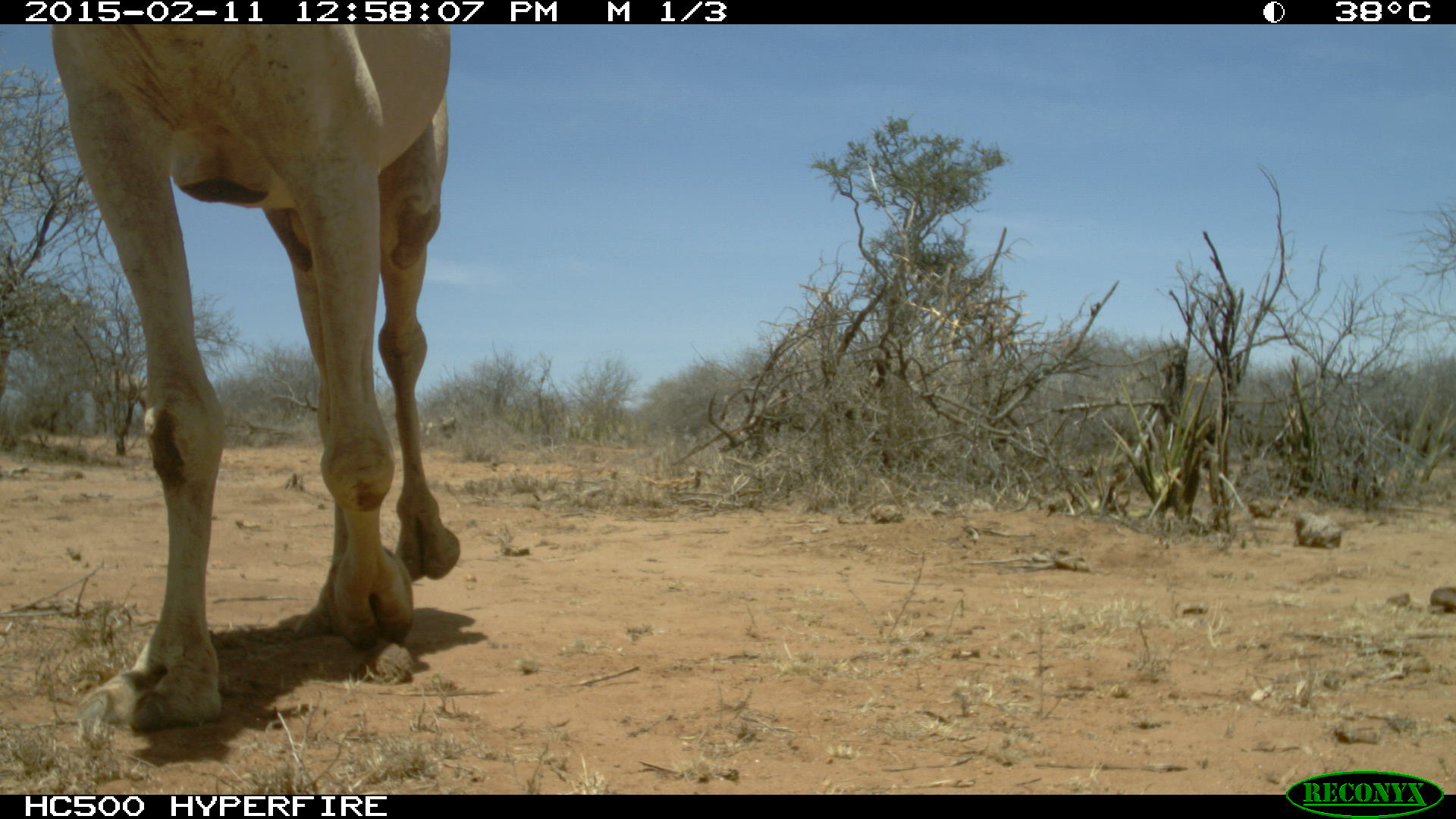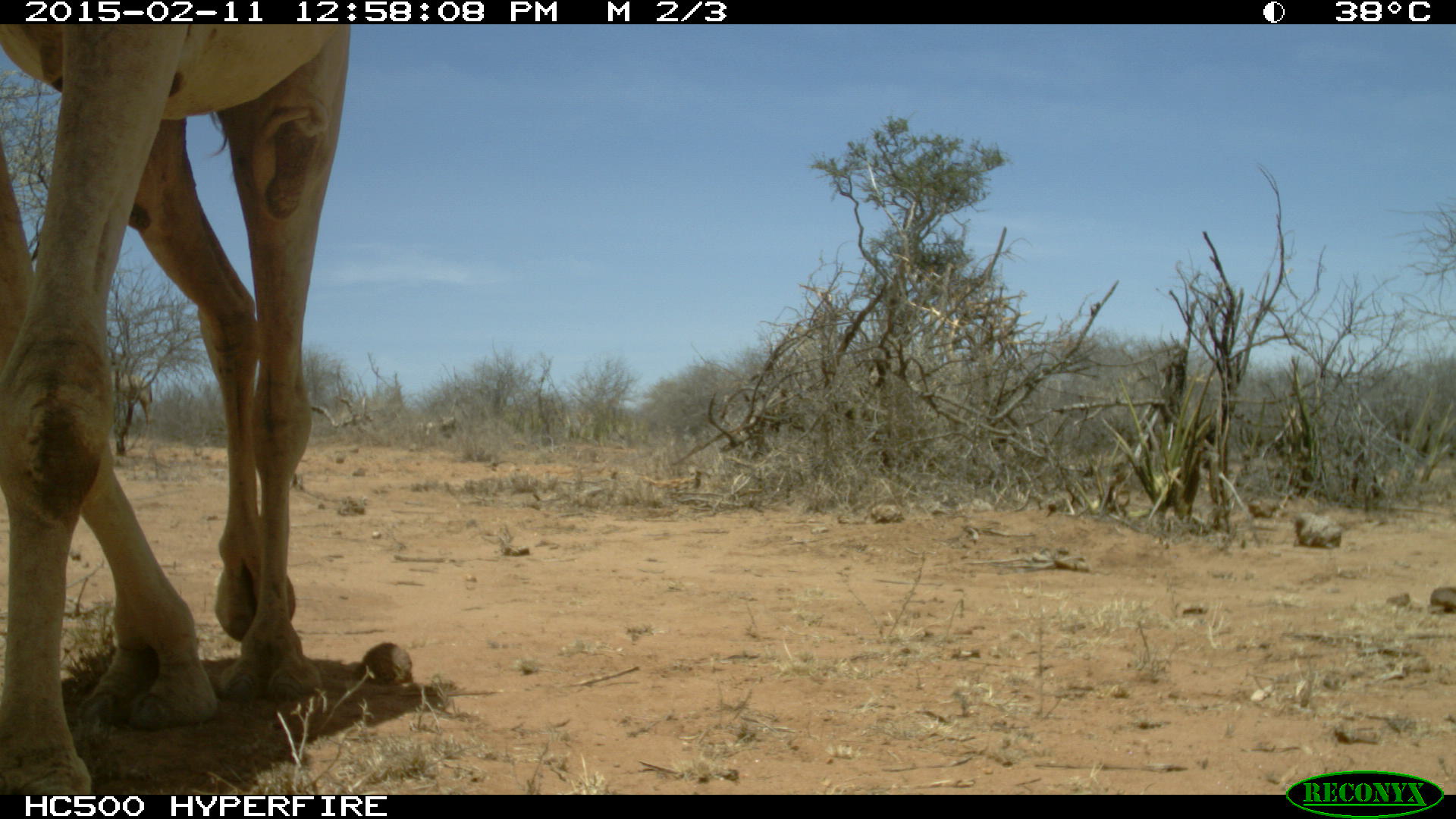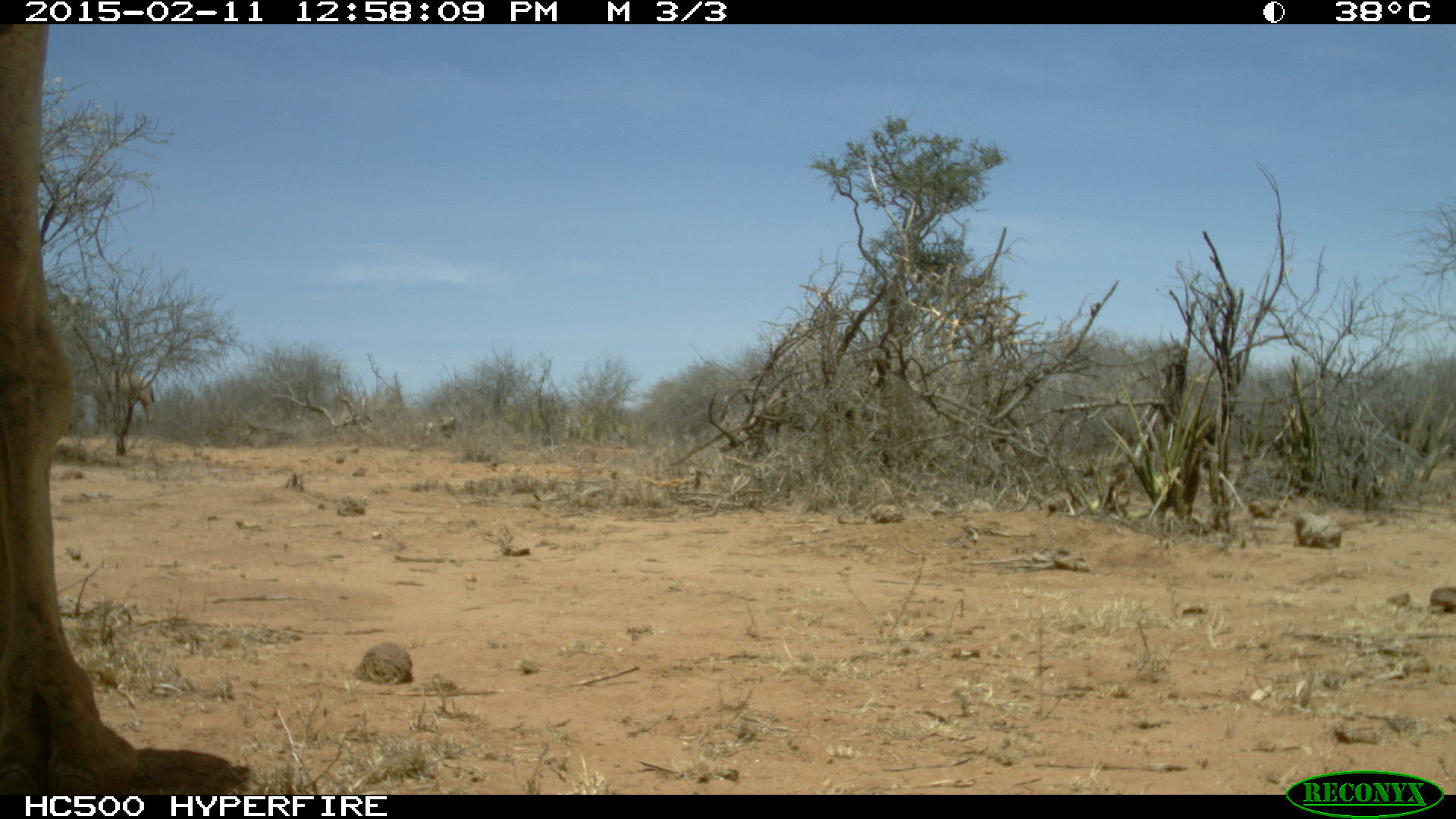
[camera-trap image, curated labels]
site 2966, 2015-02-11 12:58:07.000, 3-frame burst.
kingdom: Animalia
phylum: Chordata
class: Mammalia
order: Artiodactyla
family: Camelidae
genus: Camelus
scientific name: Camelus dromedarius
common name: dromedary camel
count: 3